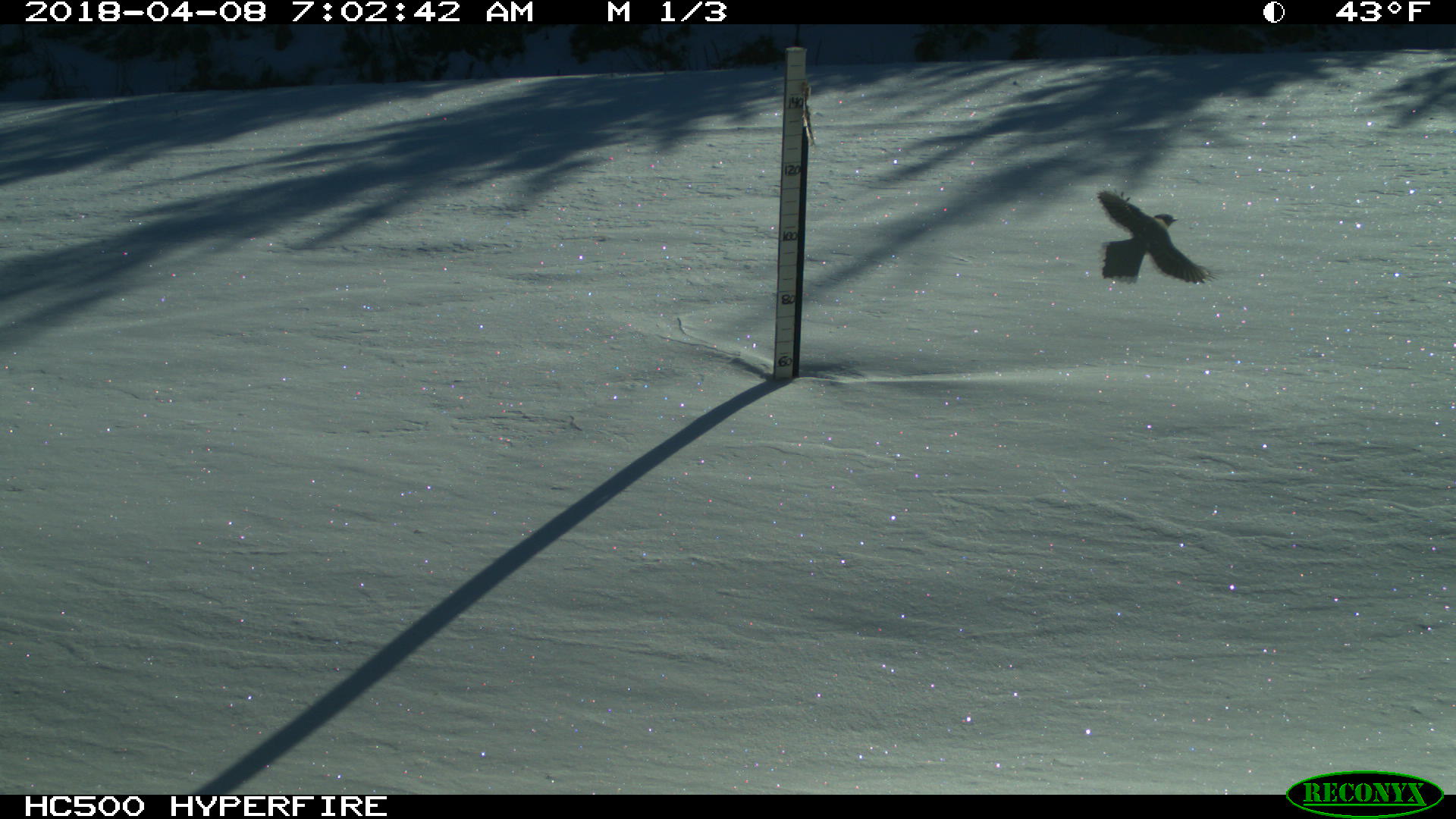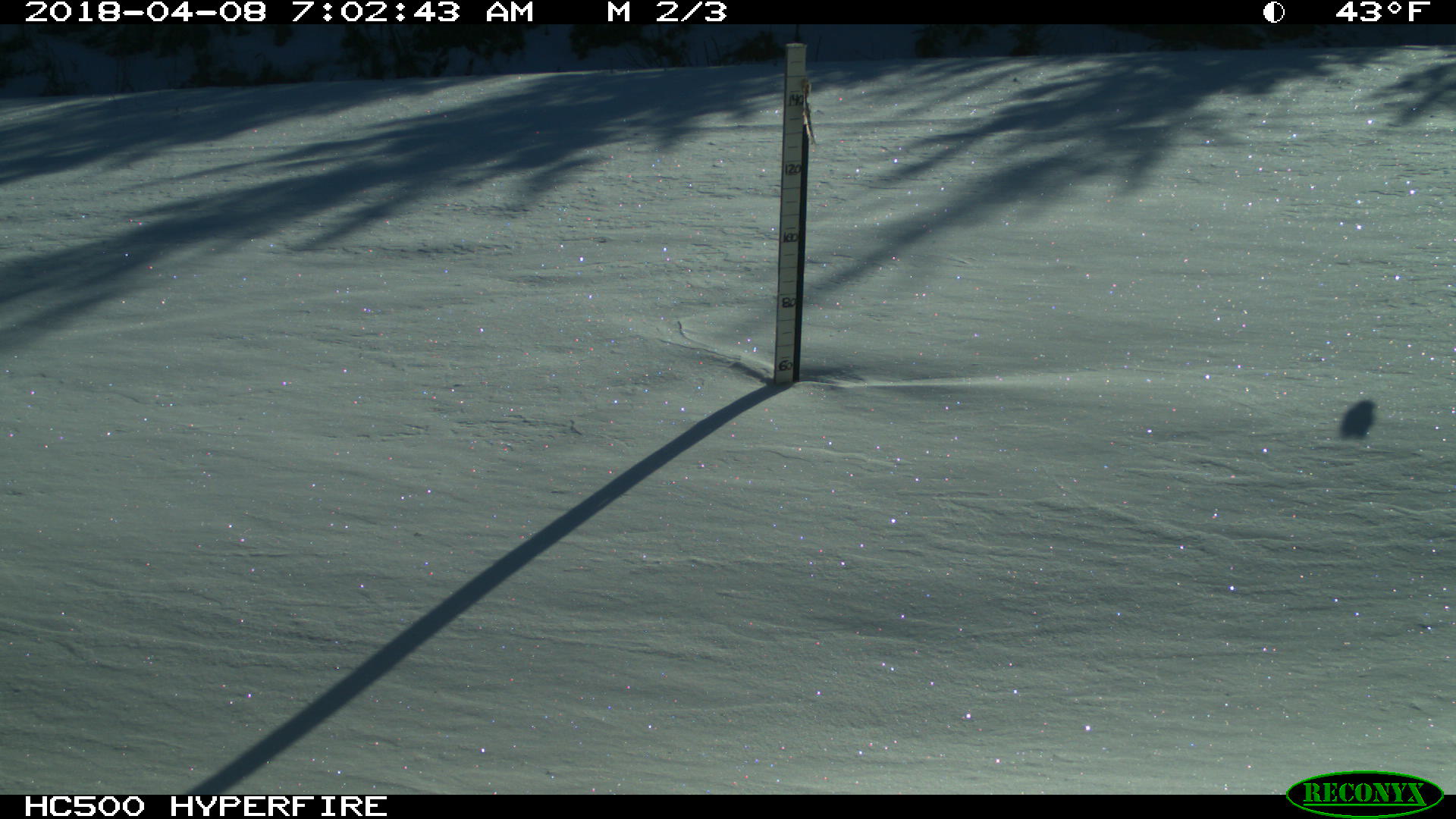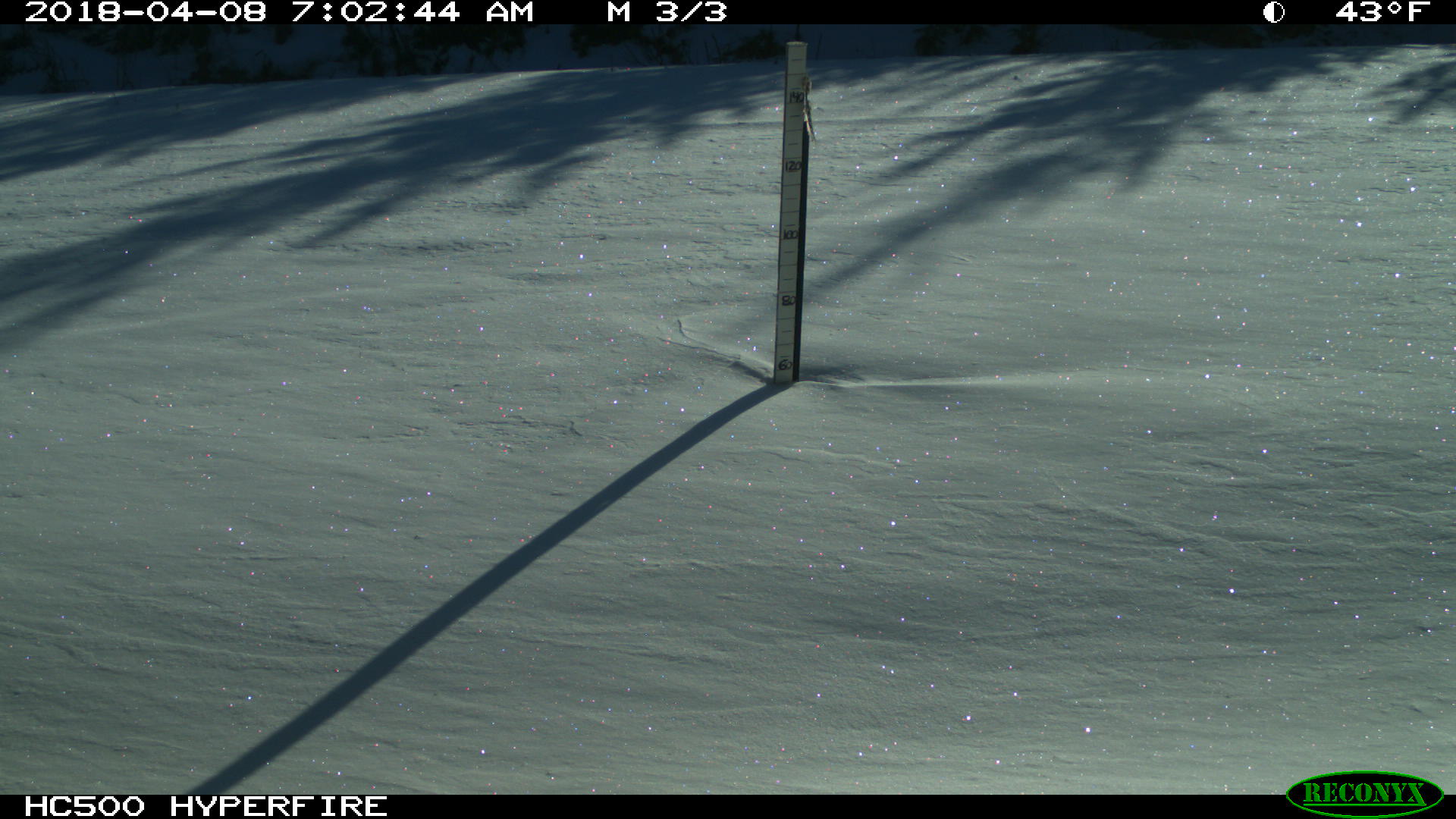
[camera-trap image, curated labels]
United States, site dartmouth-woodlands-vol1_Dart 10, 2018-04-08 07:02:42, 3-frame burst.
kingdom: Animalia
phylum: Chordata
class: Aves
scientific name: Aves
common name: bird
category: bird sp.